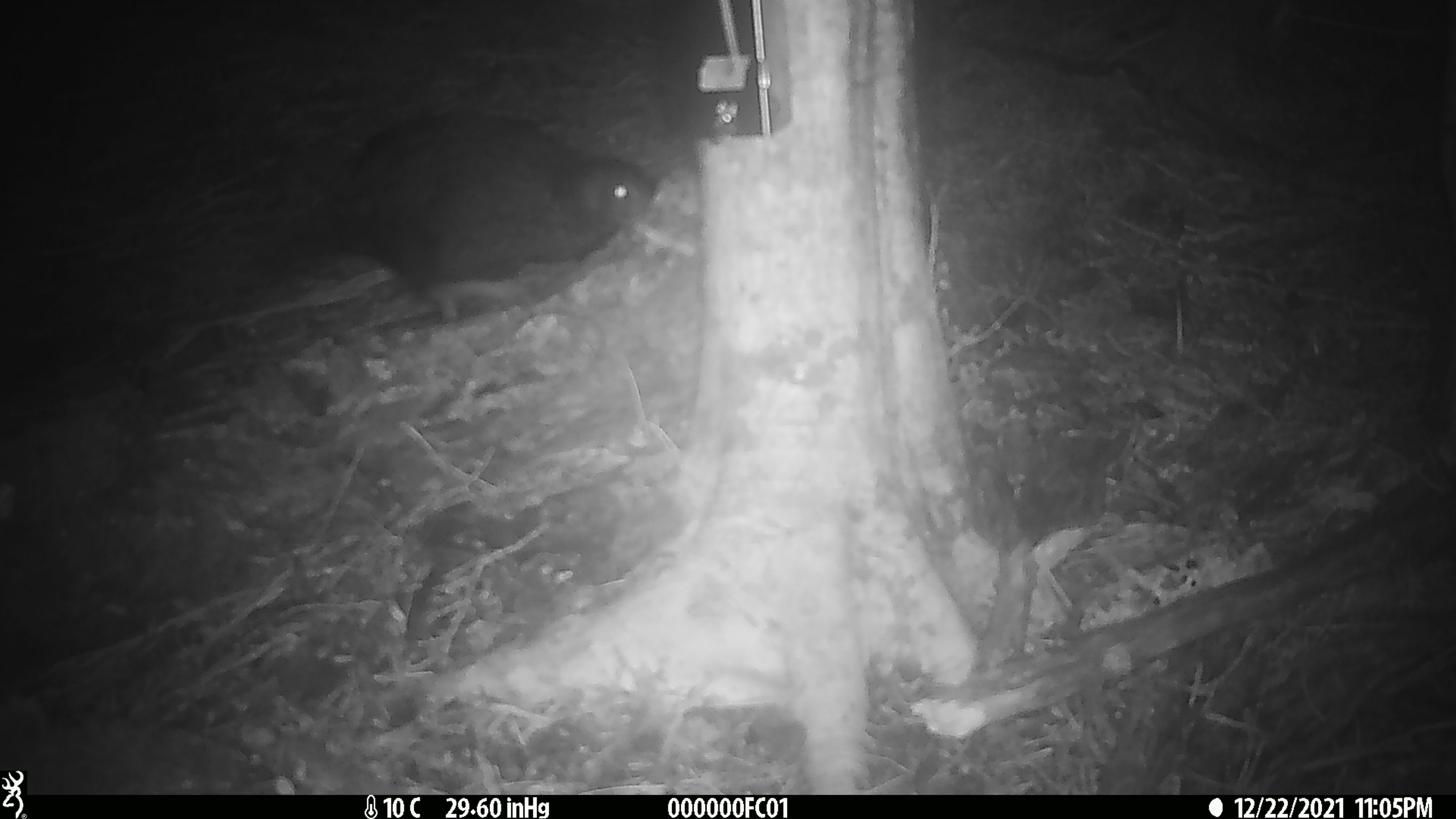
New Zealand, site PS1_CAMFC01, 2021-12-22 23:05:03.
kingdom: Animalia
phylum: Chordata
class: Aves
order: Gruiformes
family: Rallidae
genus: Gallirallus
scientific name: Gallirallus australis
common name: weka